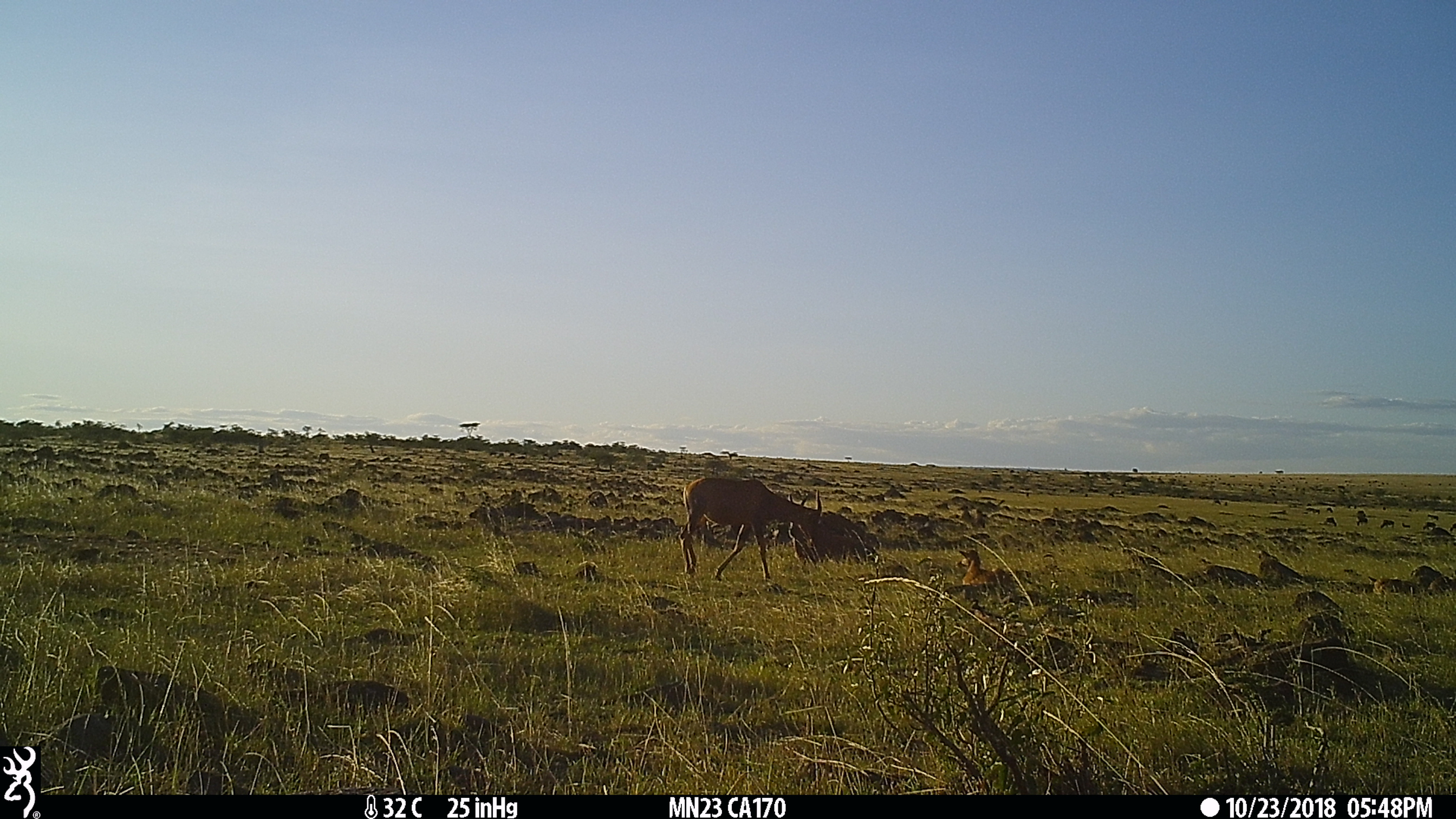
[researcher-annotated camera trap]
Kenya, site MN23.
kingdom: Animalia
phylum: Chordata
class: Mammalia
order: Artiodactyla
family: Bovidae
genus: Damaliscus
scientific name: Damaliscus lunatus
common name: topi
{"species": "topi (Damaliscus lunatus)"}